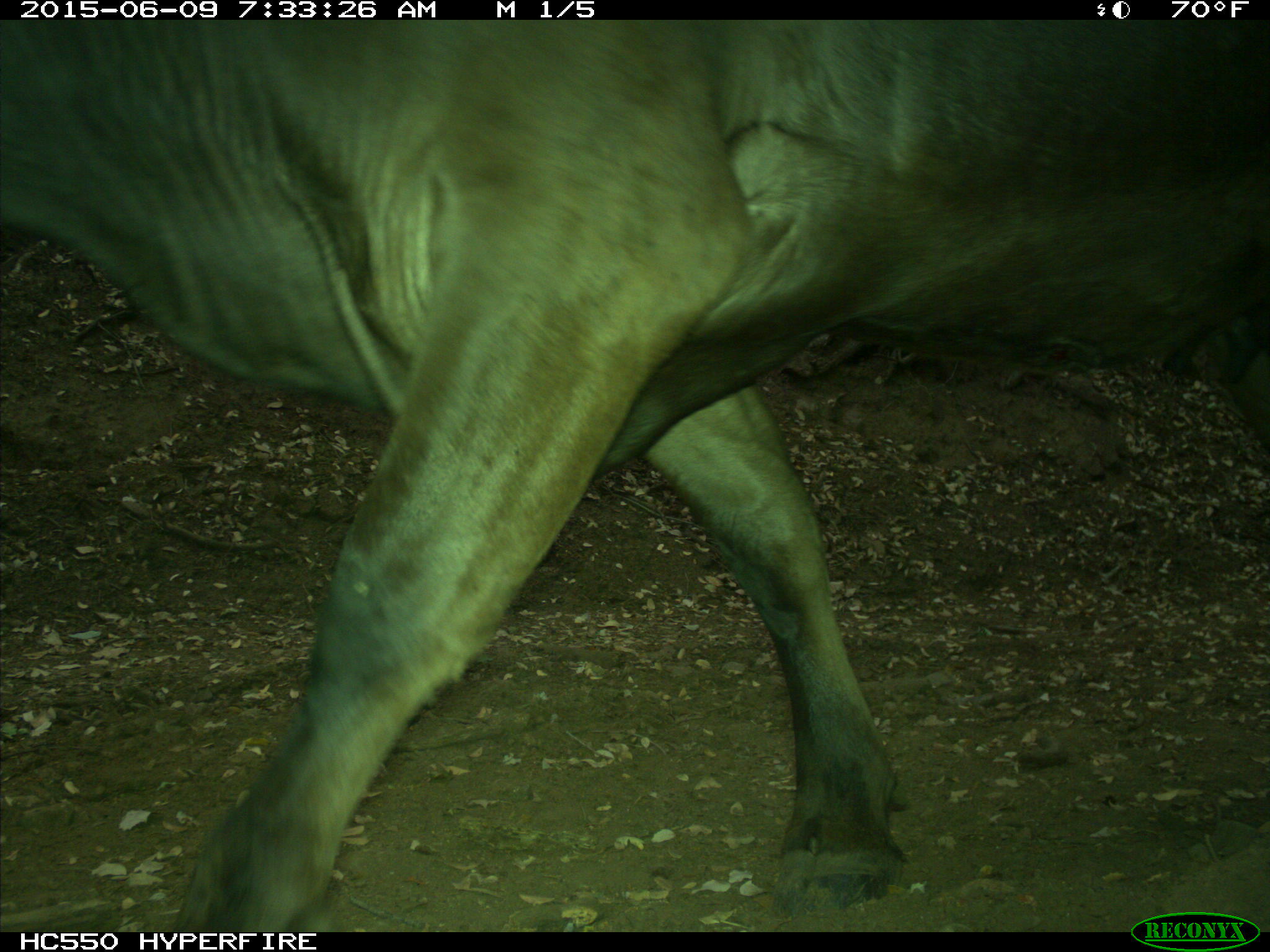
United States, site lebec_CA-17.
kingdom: Animalia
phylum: Chordata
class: Mammalia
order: Artiodactyla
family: Bovidae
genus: Bos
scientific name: Bos taurus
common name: domestic cow